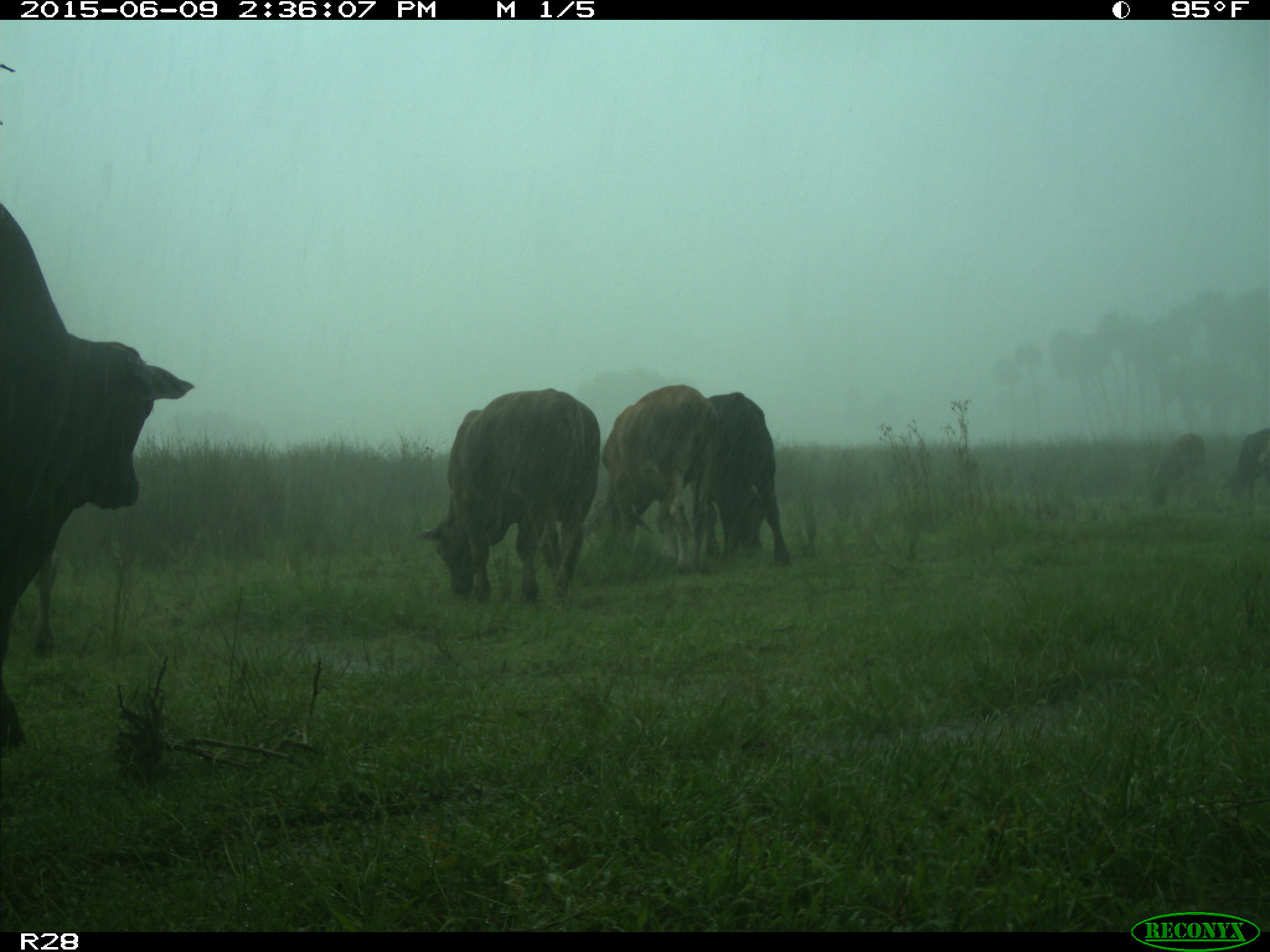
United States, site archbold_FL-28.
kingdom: Animalia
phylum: Chordata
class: Mammalia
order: Artiodactyla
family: Bovidae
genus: Bos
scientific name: Bos taurus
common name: domestic cow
Bos taurus (domestic cow).